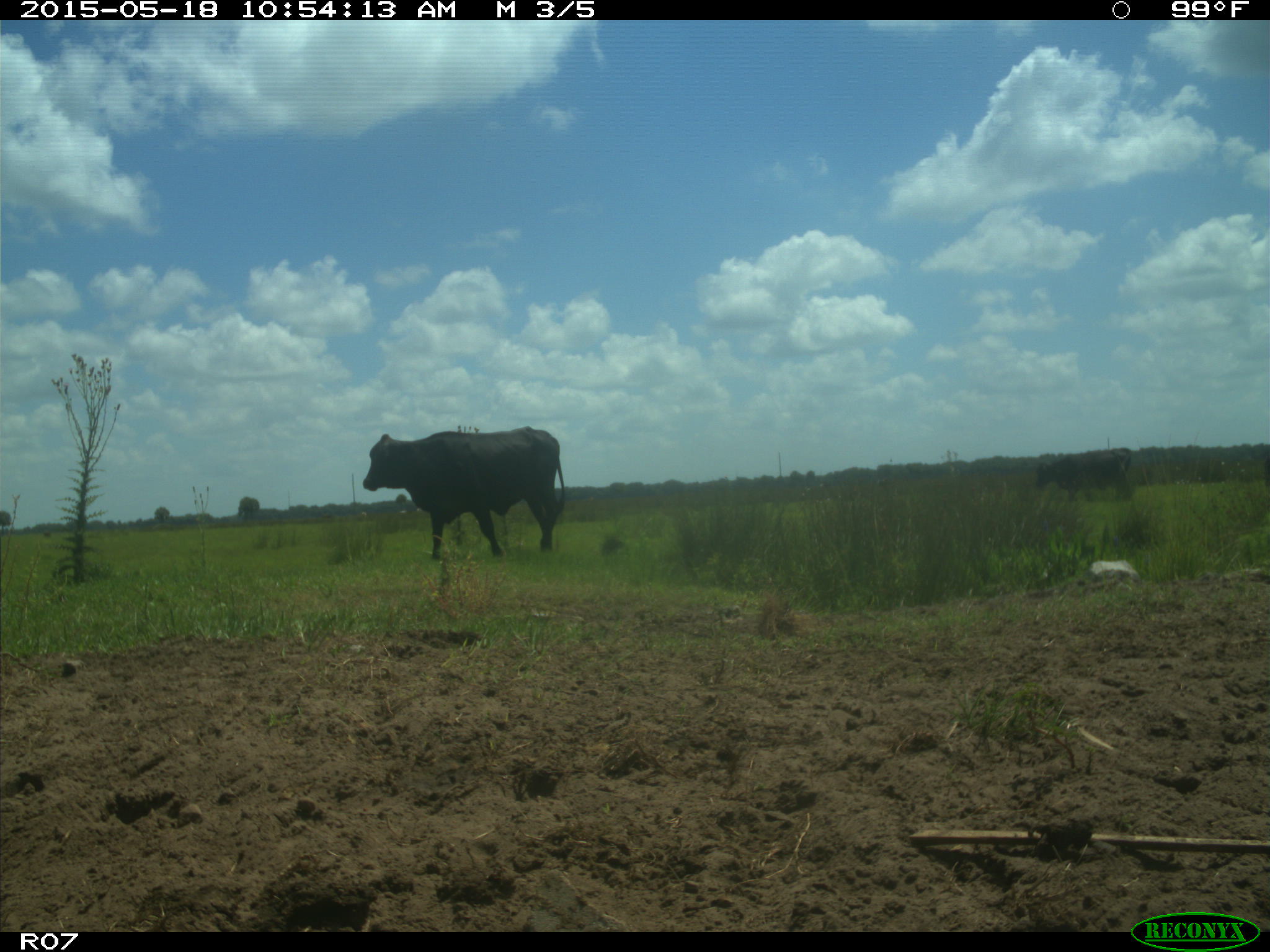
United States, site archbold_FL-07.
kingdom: Animalia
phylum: Chordata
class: Mammalia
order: Artiodactyla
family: Bovidae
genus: Bos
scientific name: Bos taurus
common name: domestic cow